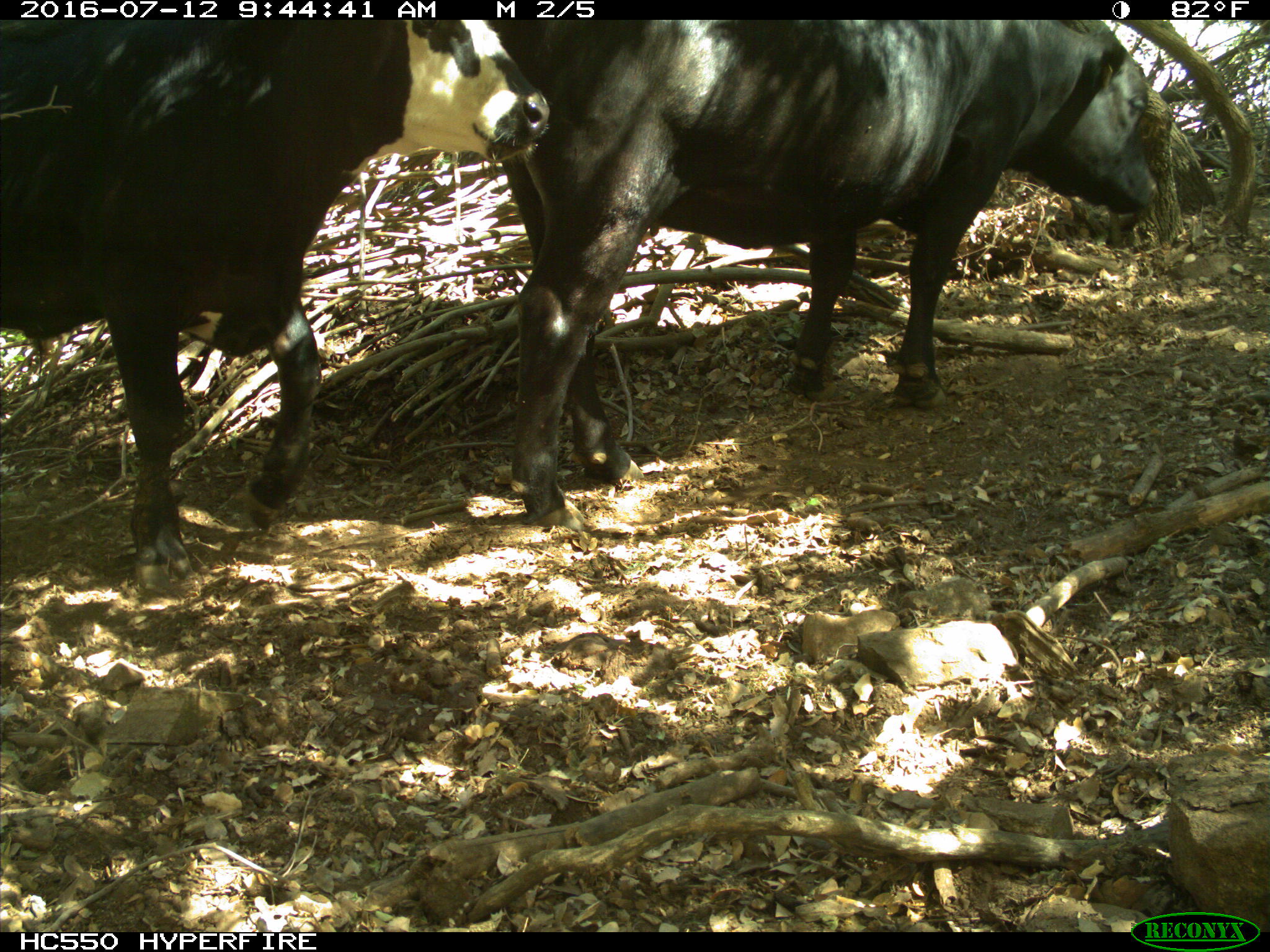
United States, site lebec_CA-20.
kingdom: Animalia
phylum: Chordata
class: Mammalia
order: Artiodactyla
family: Bovidae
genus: Bos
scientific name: Bos taurus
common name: domestic cow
Bos taurus (domestic cow).